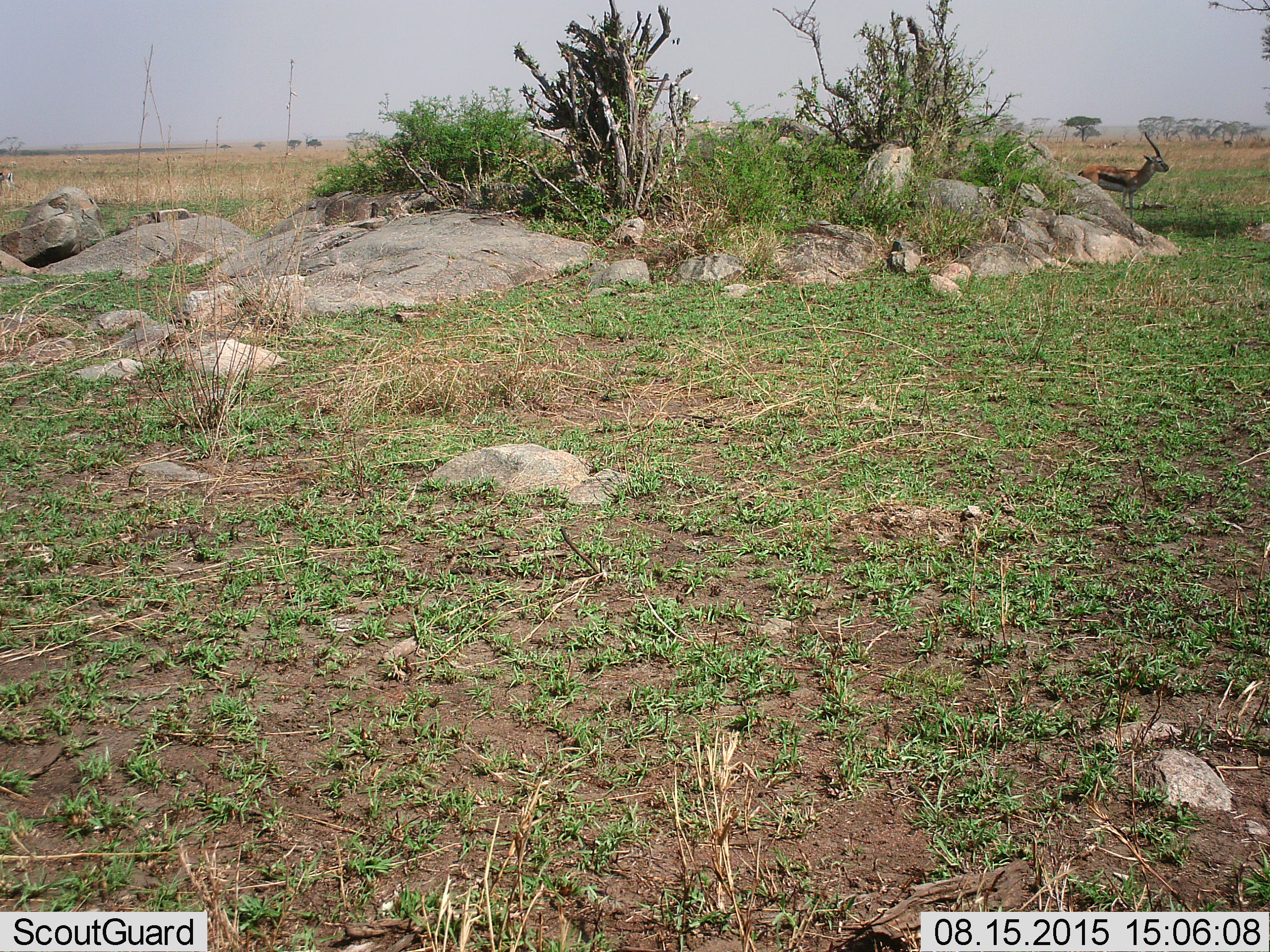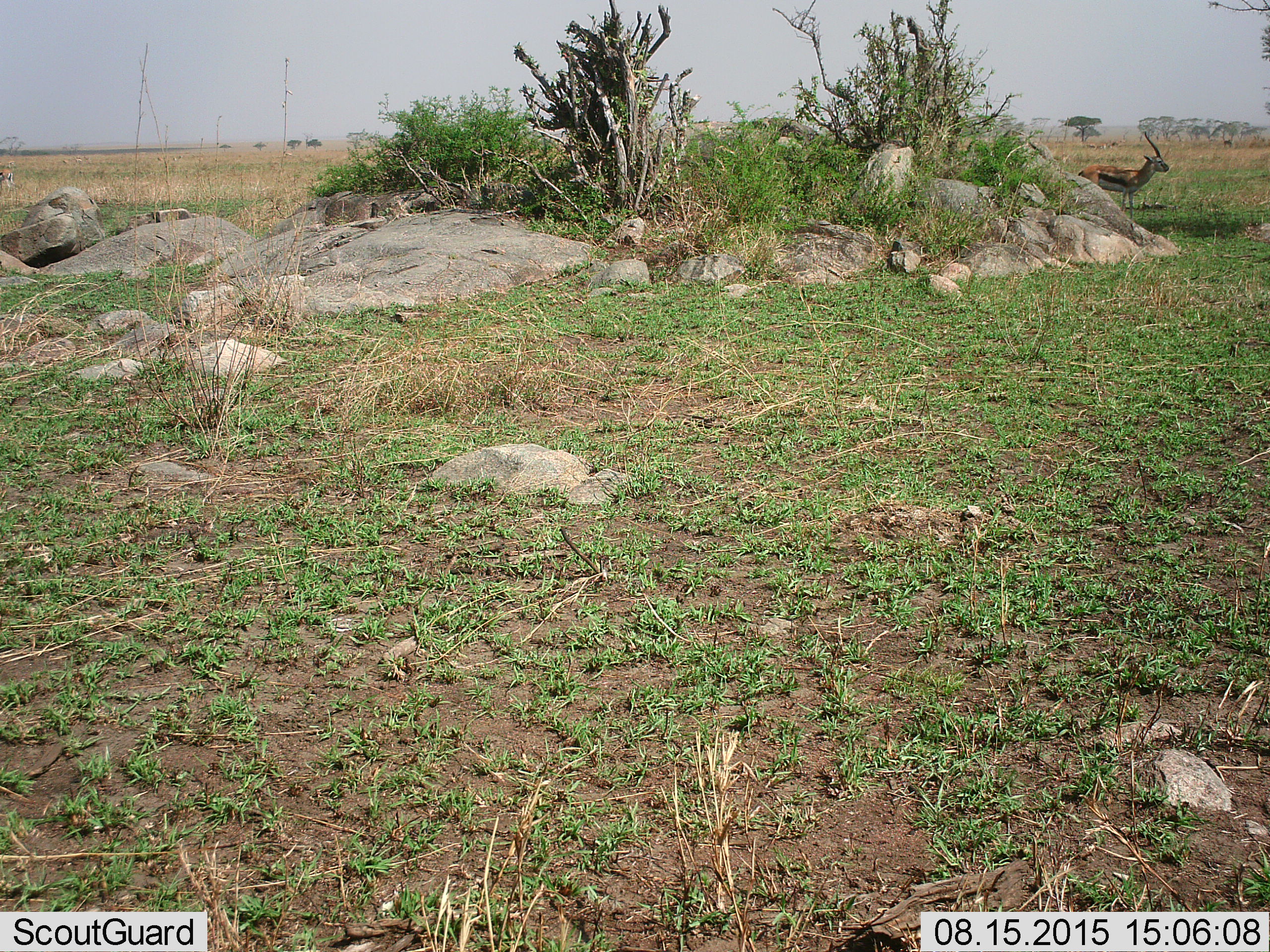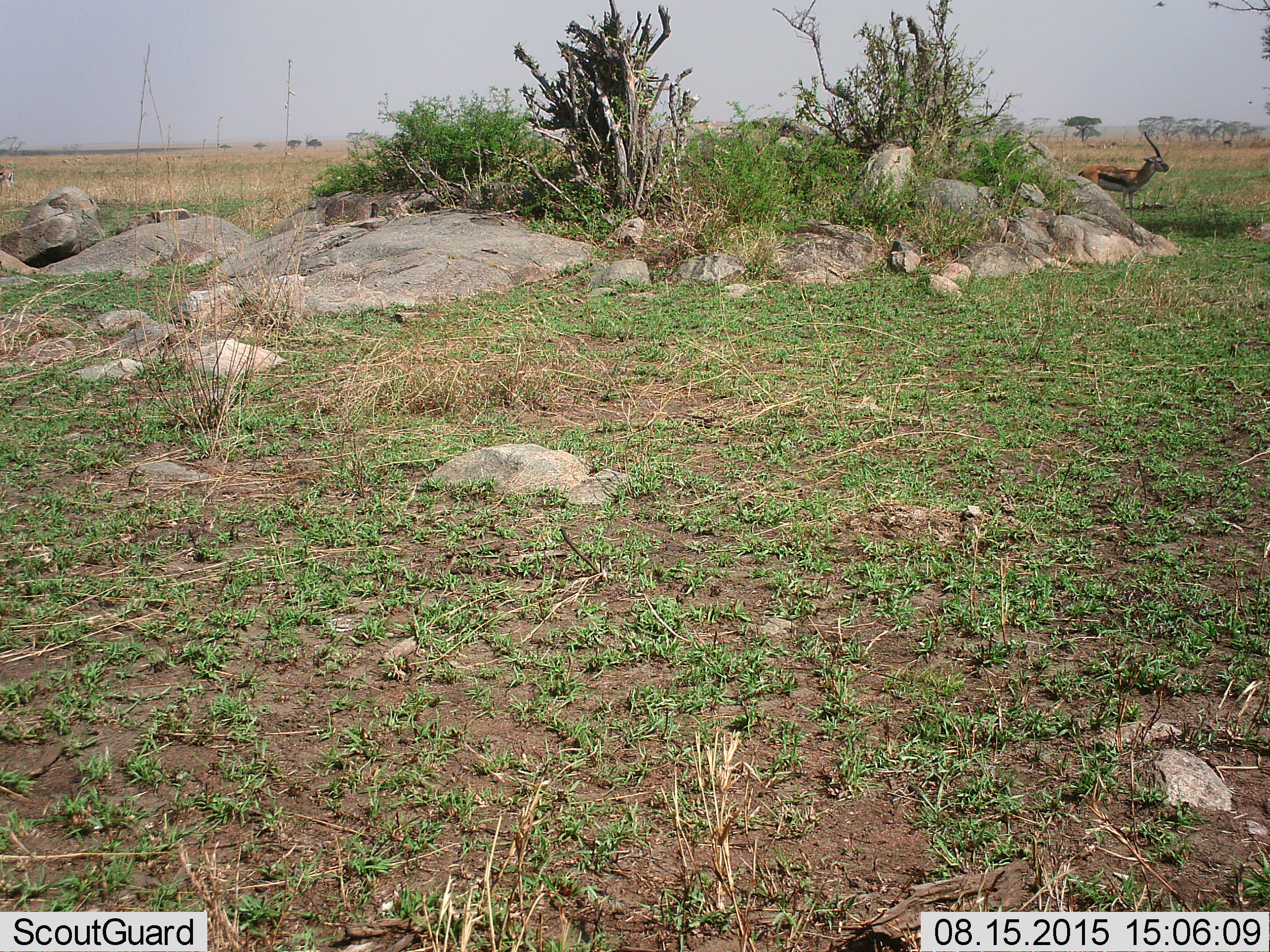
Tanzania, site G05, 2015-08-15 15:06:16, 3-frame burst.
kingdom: Animalia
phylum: Chordata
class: Mammalia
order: Artiodactyla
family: Bovidae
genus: Eudorcas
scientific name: Eudorcas thomsonii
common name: thomson's gazelle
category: gazellethomsons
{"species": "gazellethomsons (thomson's gazelle) (Eudorcas thomsonii)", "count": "11-50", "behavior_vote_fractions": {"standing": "73%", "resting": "9%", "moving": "36%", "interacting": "9%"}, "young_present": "0%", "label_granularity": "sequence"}